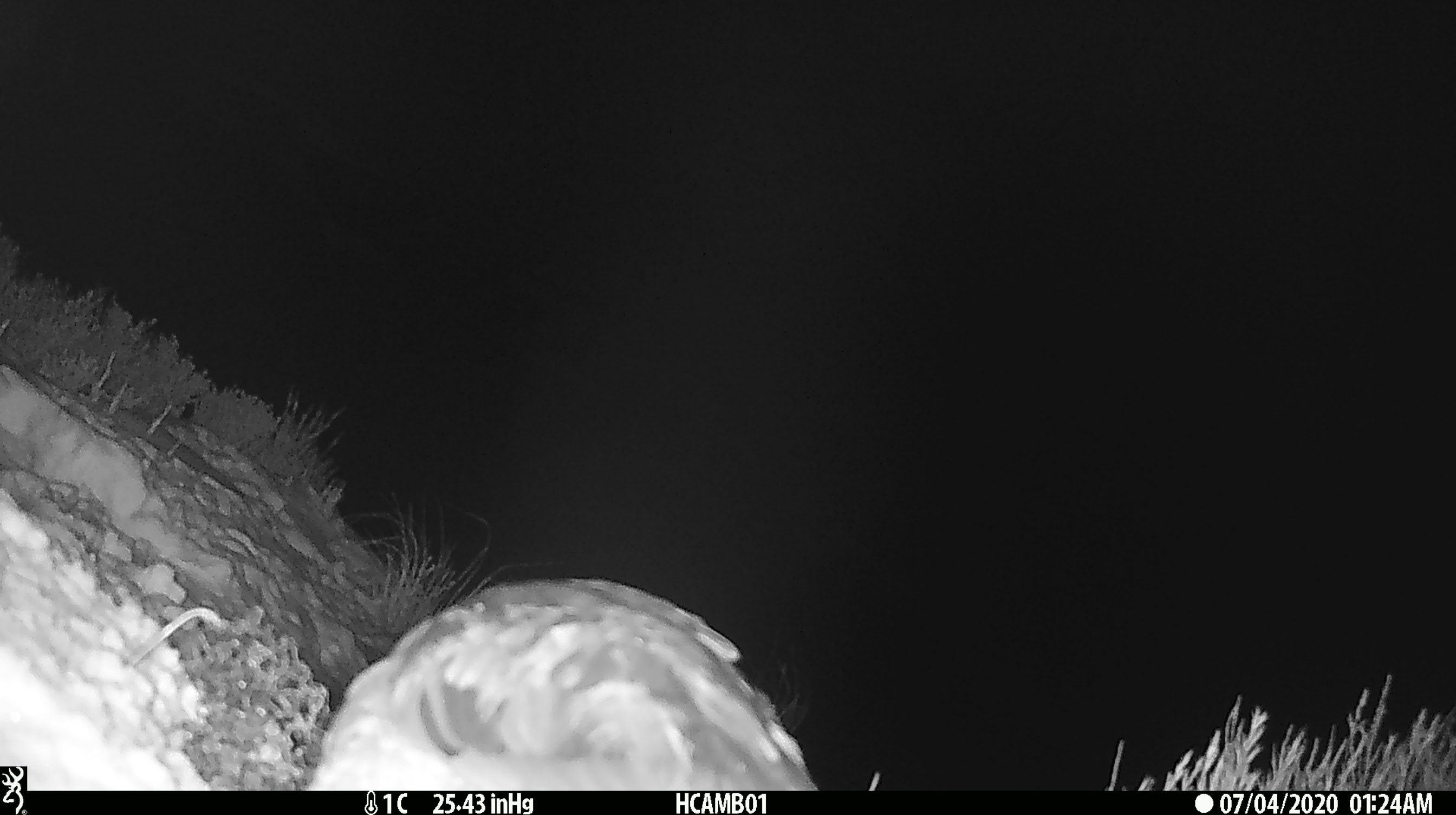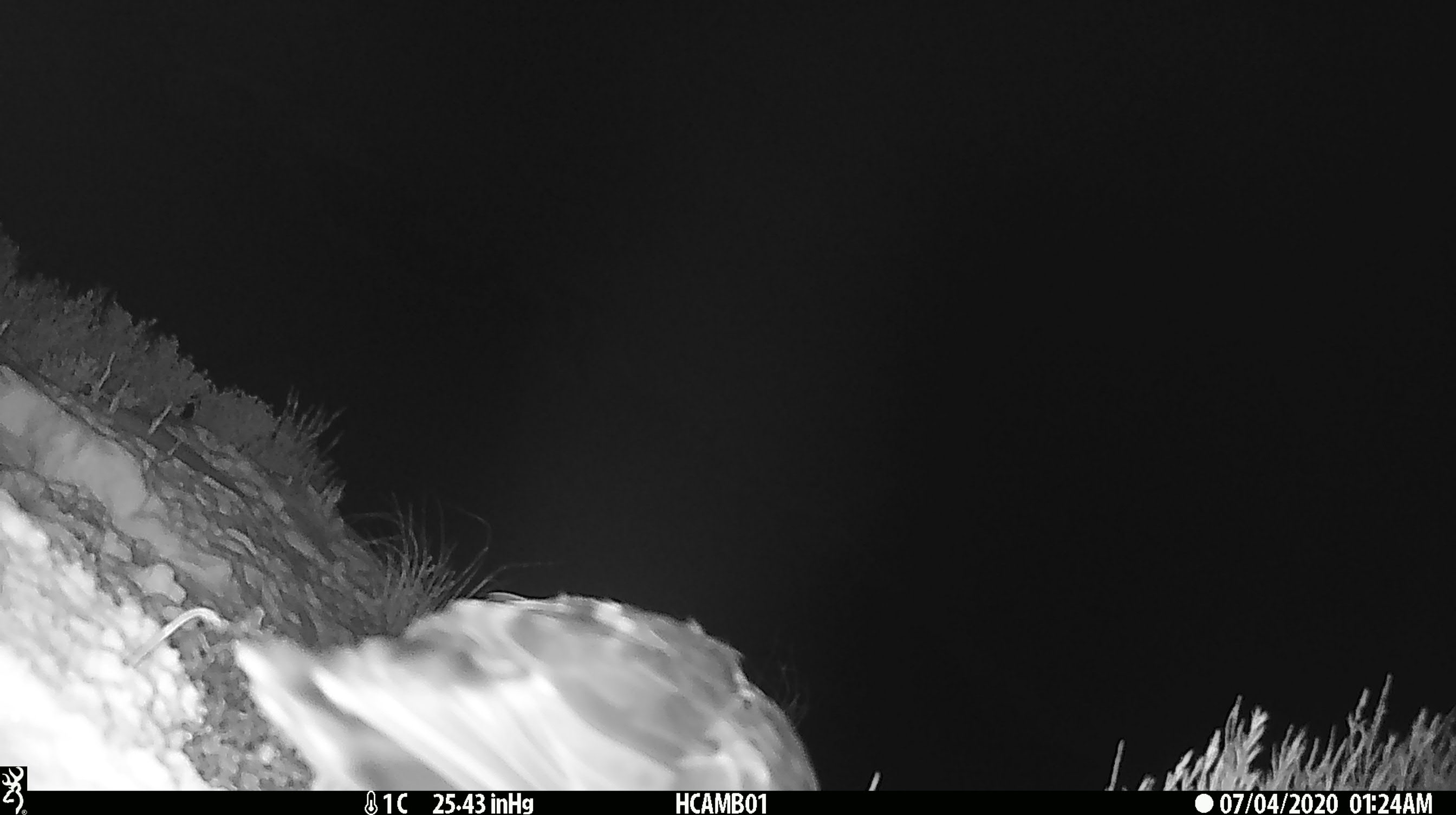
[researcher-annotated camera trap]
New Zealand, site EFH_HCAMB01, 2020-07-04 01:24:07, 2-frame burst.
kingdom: Animalia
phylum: Chordata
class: Aves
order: Psittaciformes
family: Strigopidae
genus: Nestor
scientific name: Nestor notabilis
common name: kea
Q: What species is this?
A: Kea (Nestor notabilis).